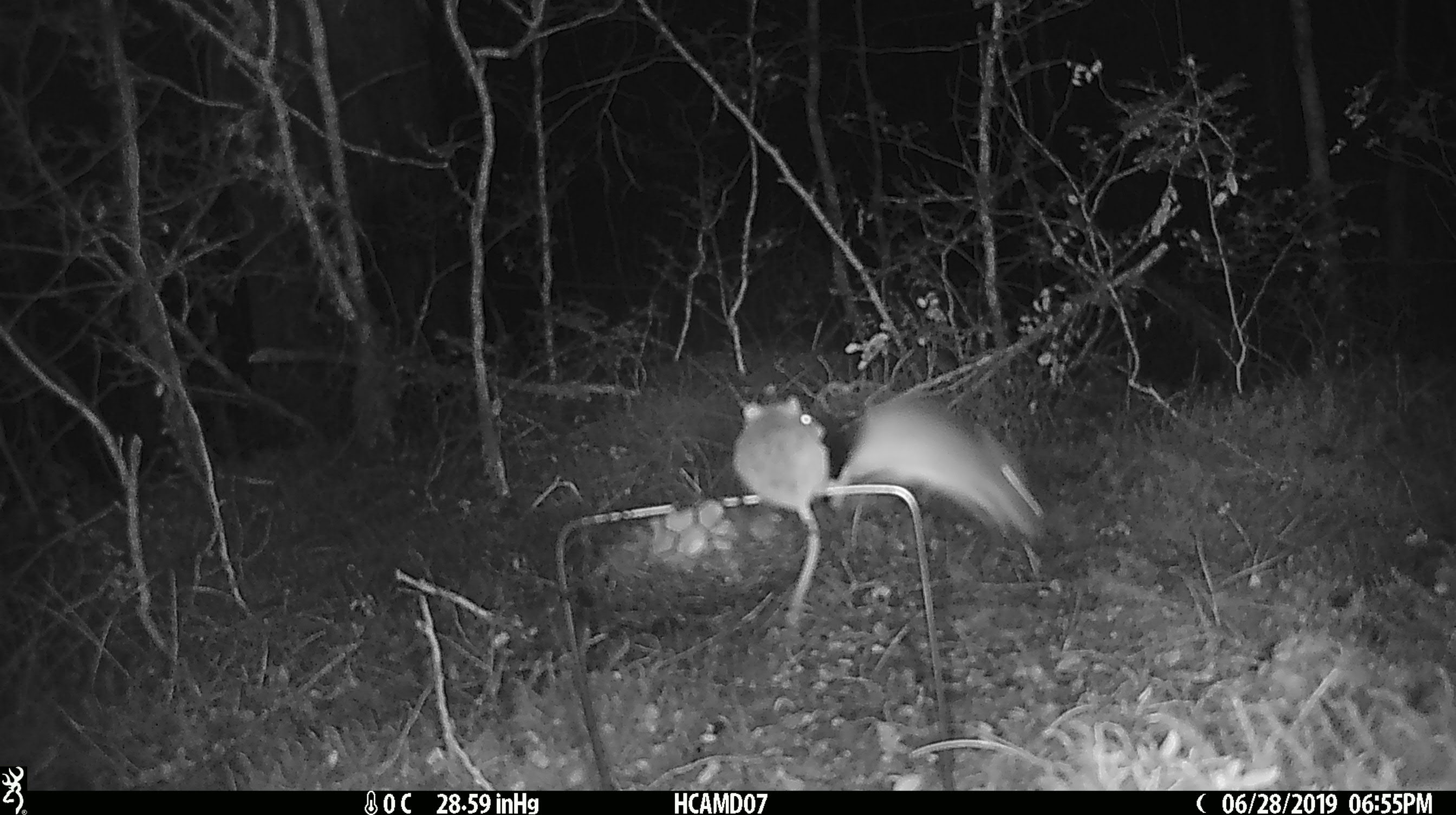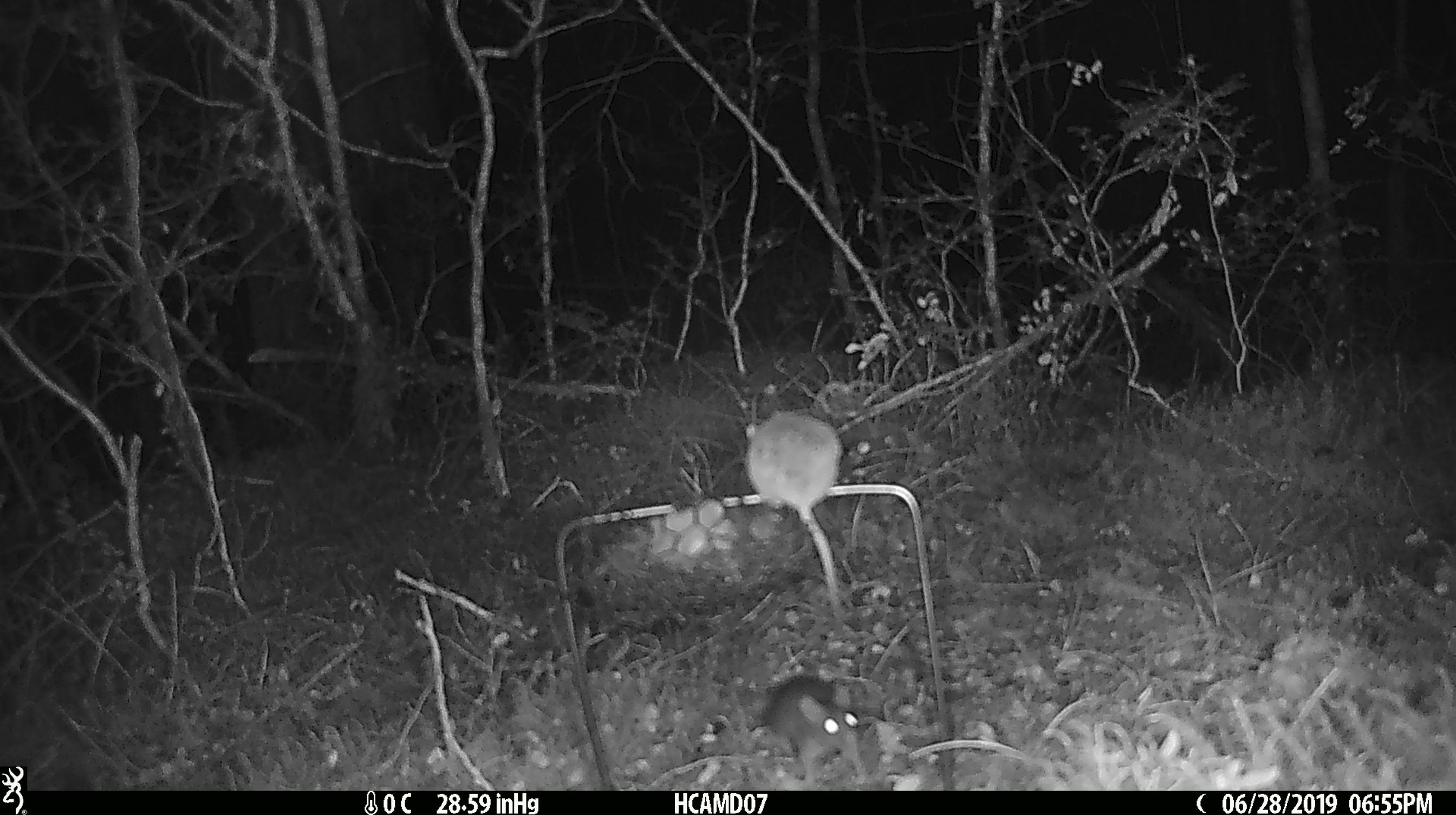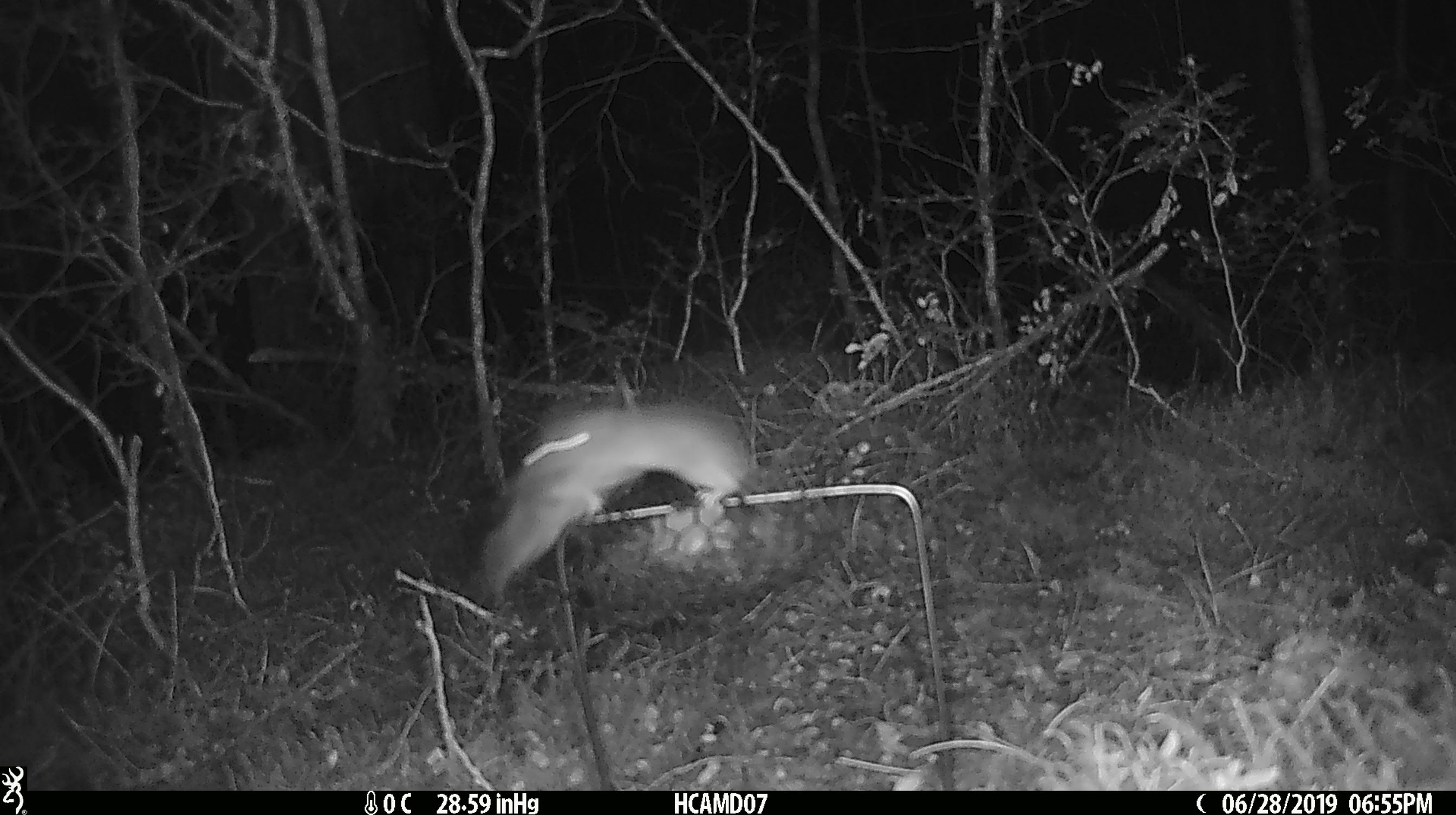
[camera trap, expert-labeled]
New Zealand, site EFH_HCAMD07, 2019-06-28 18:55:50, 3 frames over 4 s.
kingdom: Animalia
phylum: Chordata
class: Mammalia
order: Rodentia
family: Muridae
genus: Mus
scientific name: Mus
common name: mouse